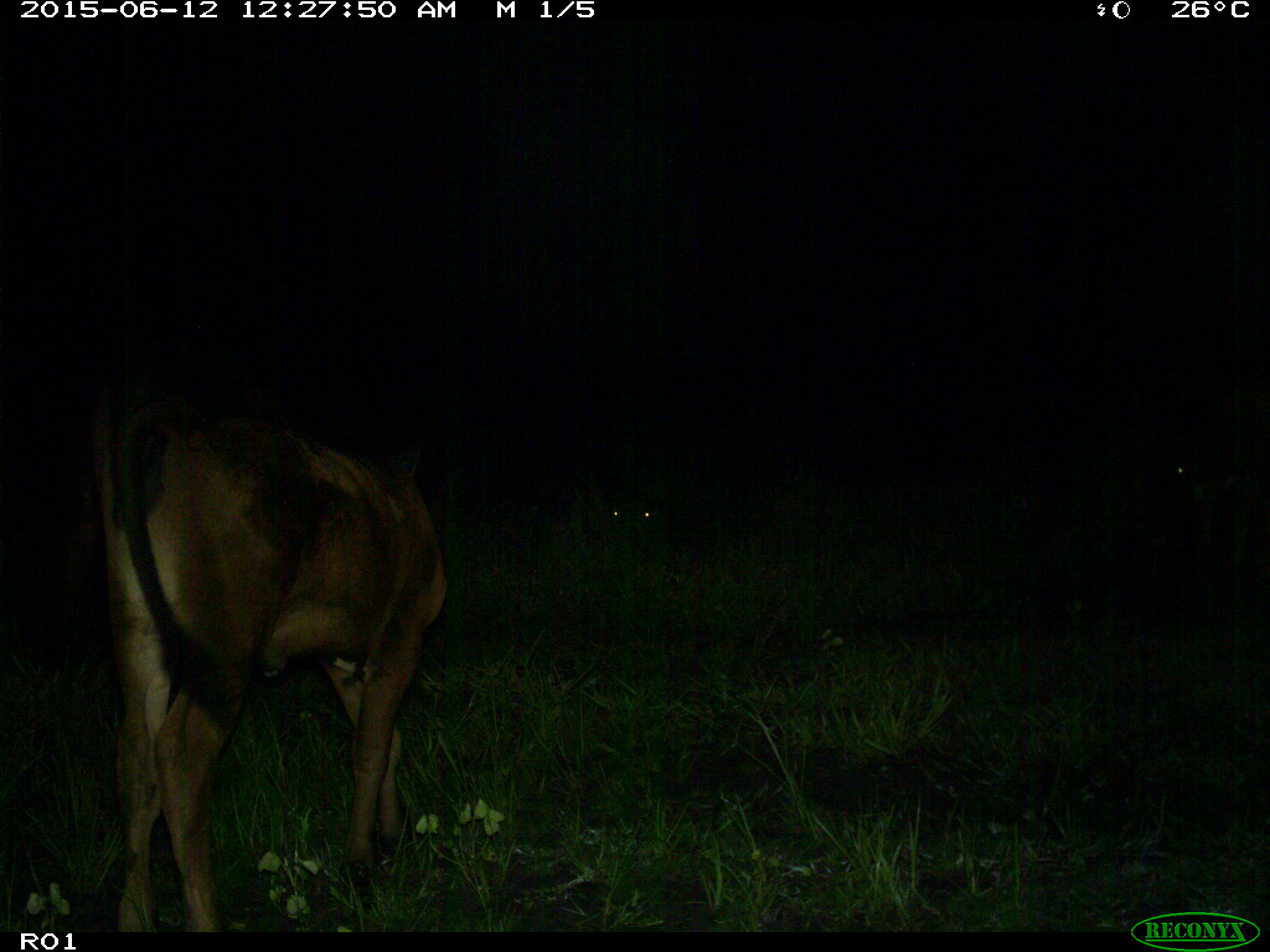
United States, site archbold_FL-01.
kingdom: Animalia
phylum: Chordata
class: Mammalia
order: Artiodactyla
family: Bovidae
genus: Bos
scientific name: Bos taurus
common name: domestic cow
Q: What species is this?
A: Bos taurus (domestic cow).